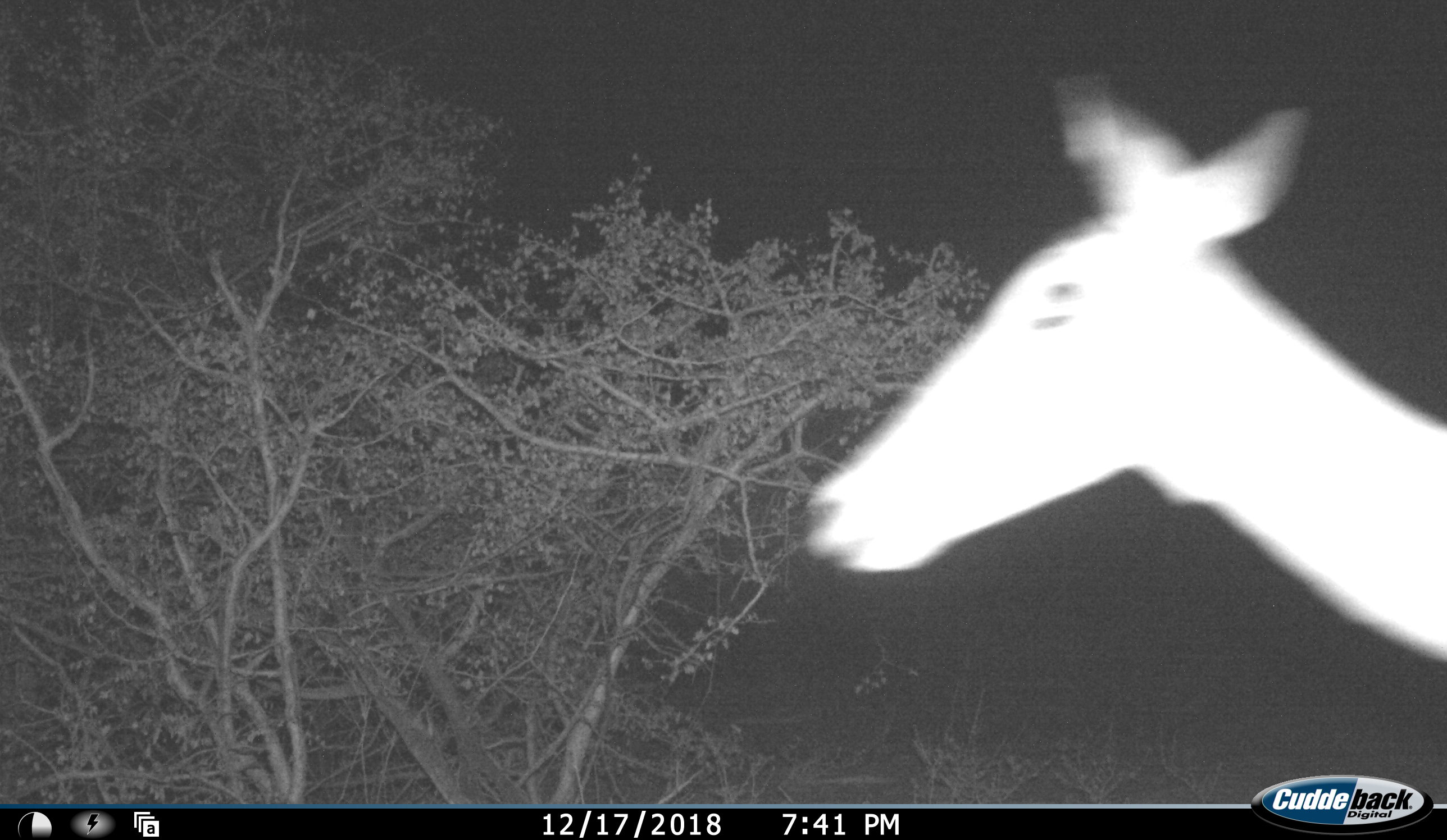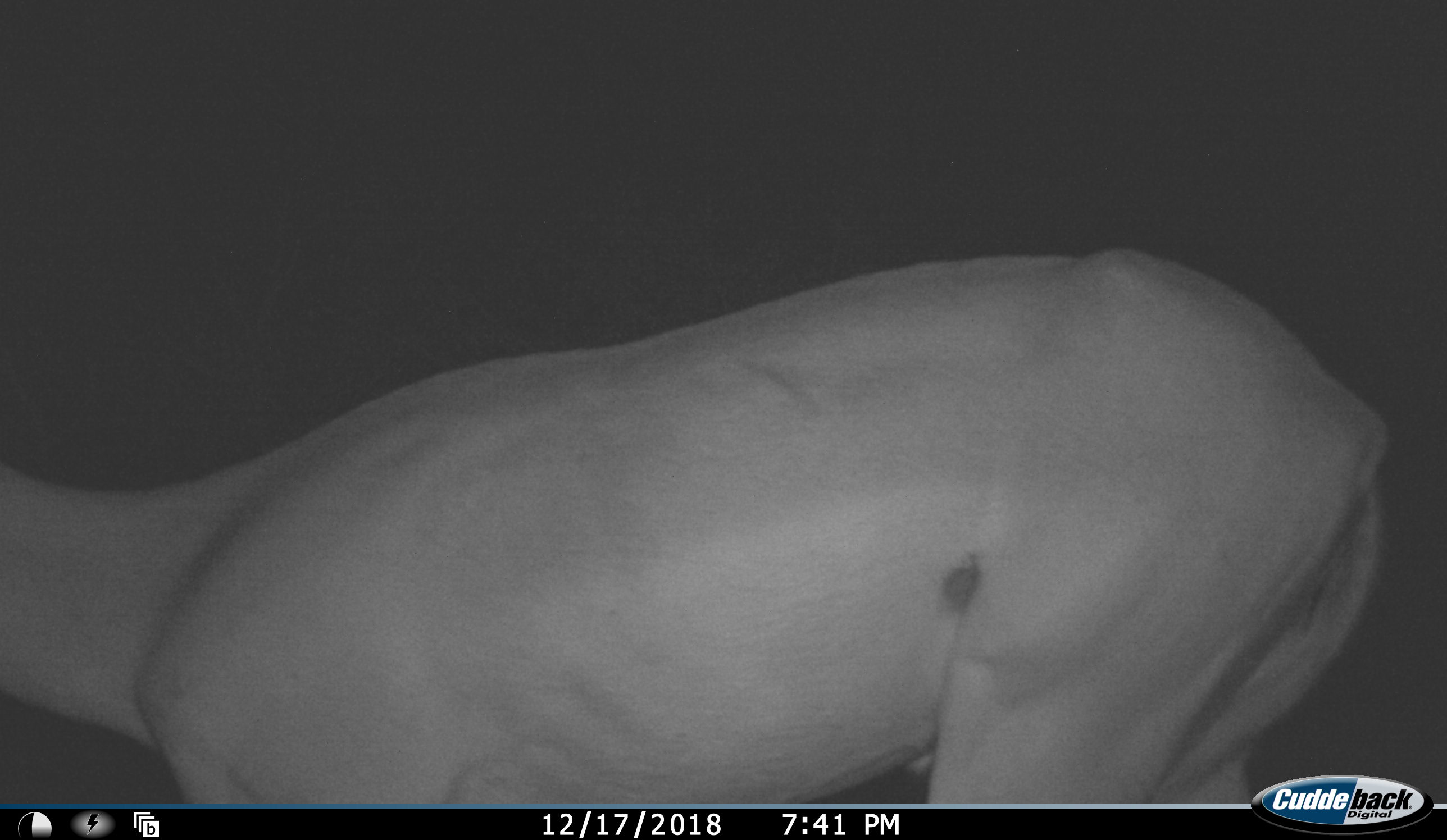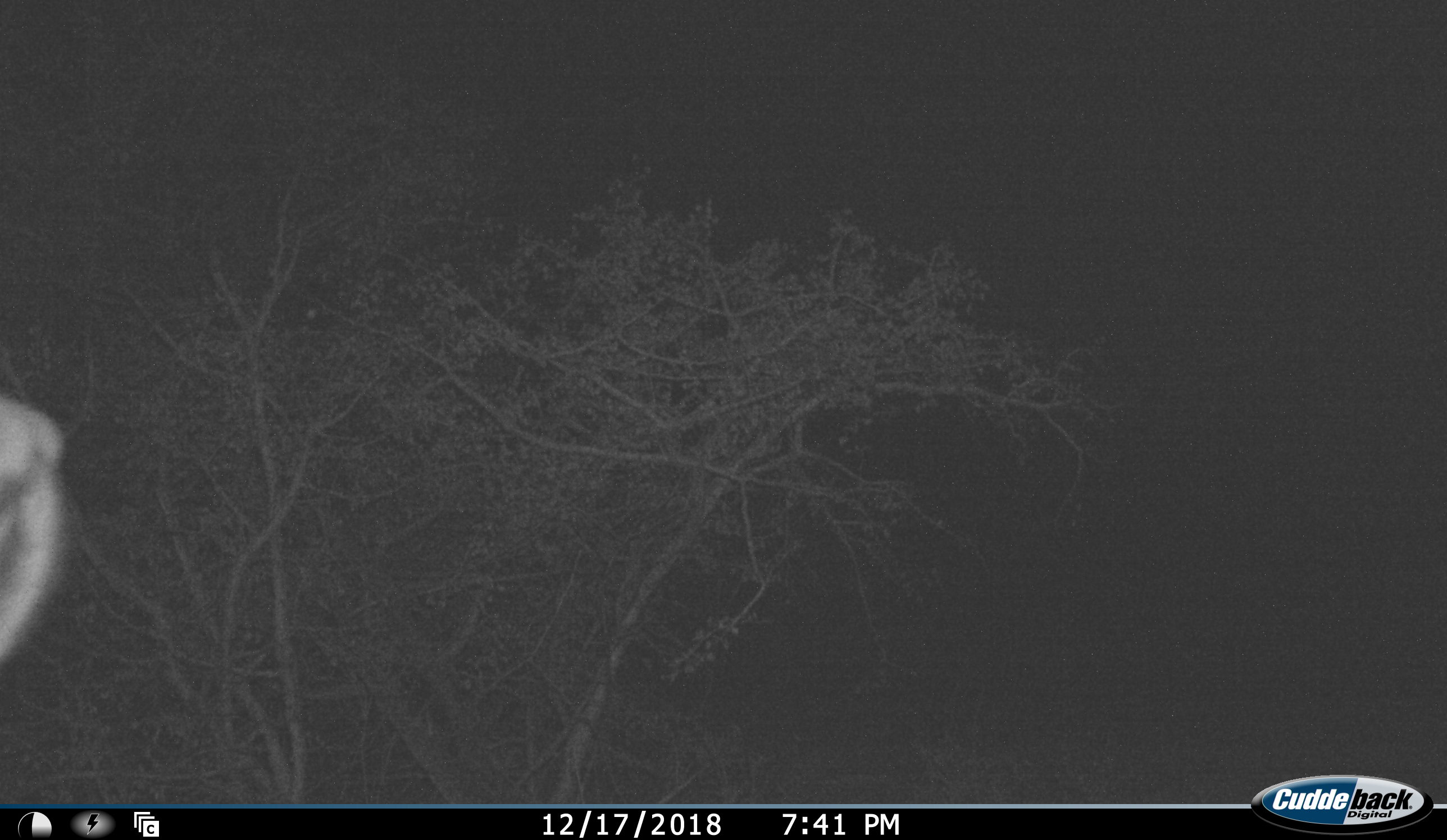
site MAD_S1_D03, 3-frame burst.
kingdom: Animalia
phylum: Chordata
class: Mammalia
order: Artiodactyla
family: Bovidae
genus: Aepyceros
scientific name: Aepyceros melampus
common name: impala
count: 1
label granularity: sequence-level